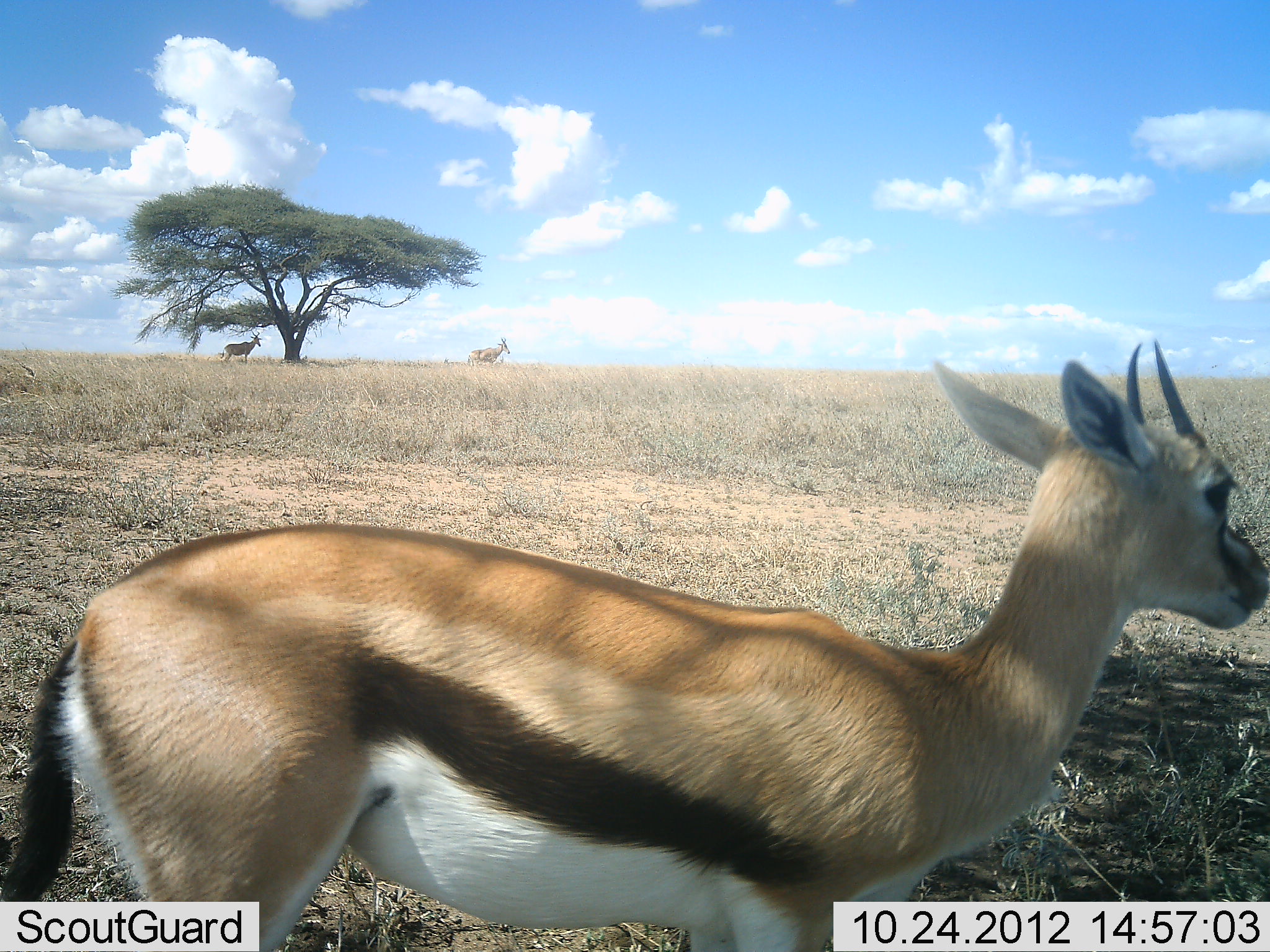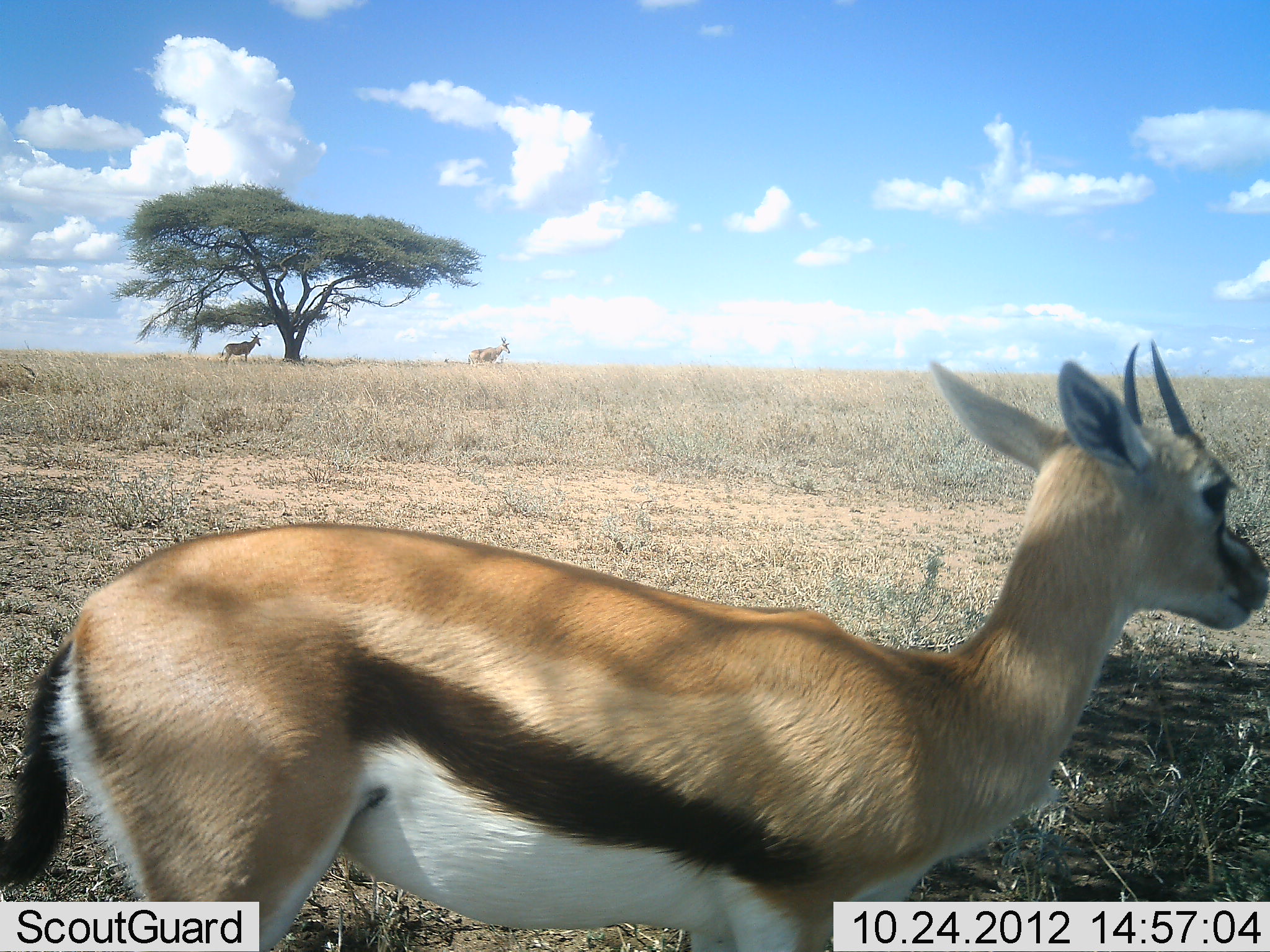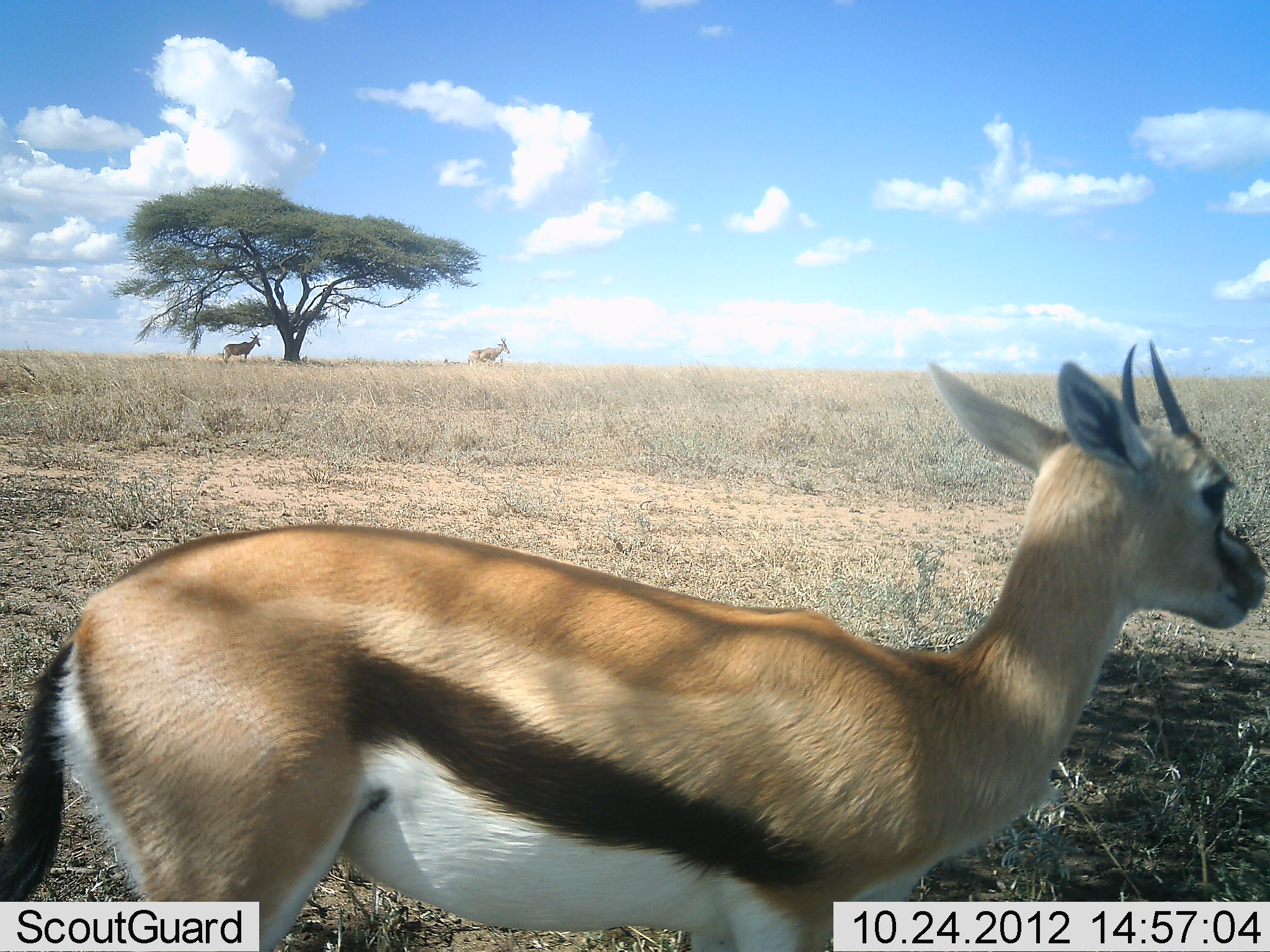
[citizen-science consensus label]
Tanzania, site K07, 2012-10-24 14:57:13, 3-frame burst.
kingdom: Animalia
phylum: Chordata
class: Mammalia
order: Artiodactyla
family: Bovidae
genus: Eudorcas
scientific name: Eudorcas thomsonii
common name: thomson's gazelle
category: gazellethomsons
Gazellethomsons (thomson's gazelle) (Eudorcas thomsonii), count 1. Behavior (volunteer vote fractions): standing 100%, resting 5%, moving 0%, interacting 0%. Young present (vote fraction): 5%. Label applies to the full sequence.